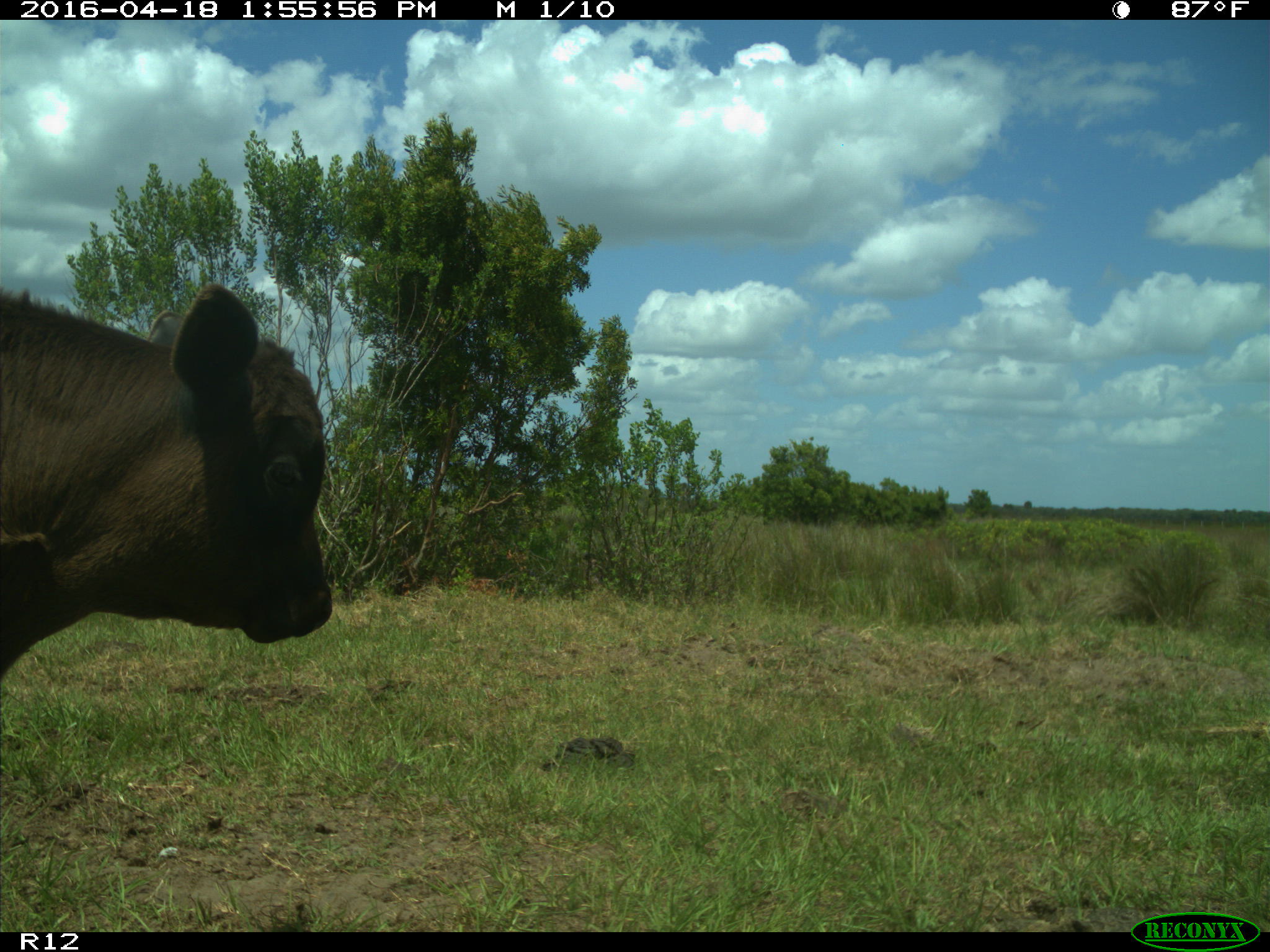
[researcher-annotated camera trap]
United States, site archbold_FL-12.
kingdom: Animalia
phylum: Chordata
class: Mammalia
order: Artiodactyla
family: Bovidae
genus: Bos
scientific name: Bos taurus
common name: domestic cow